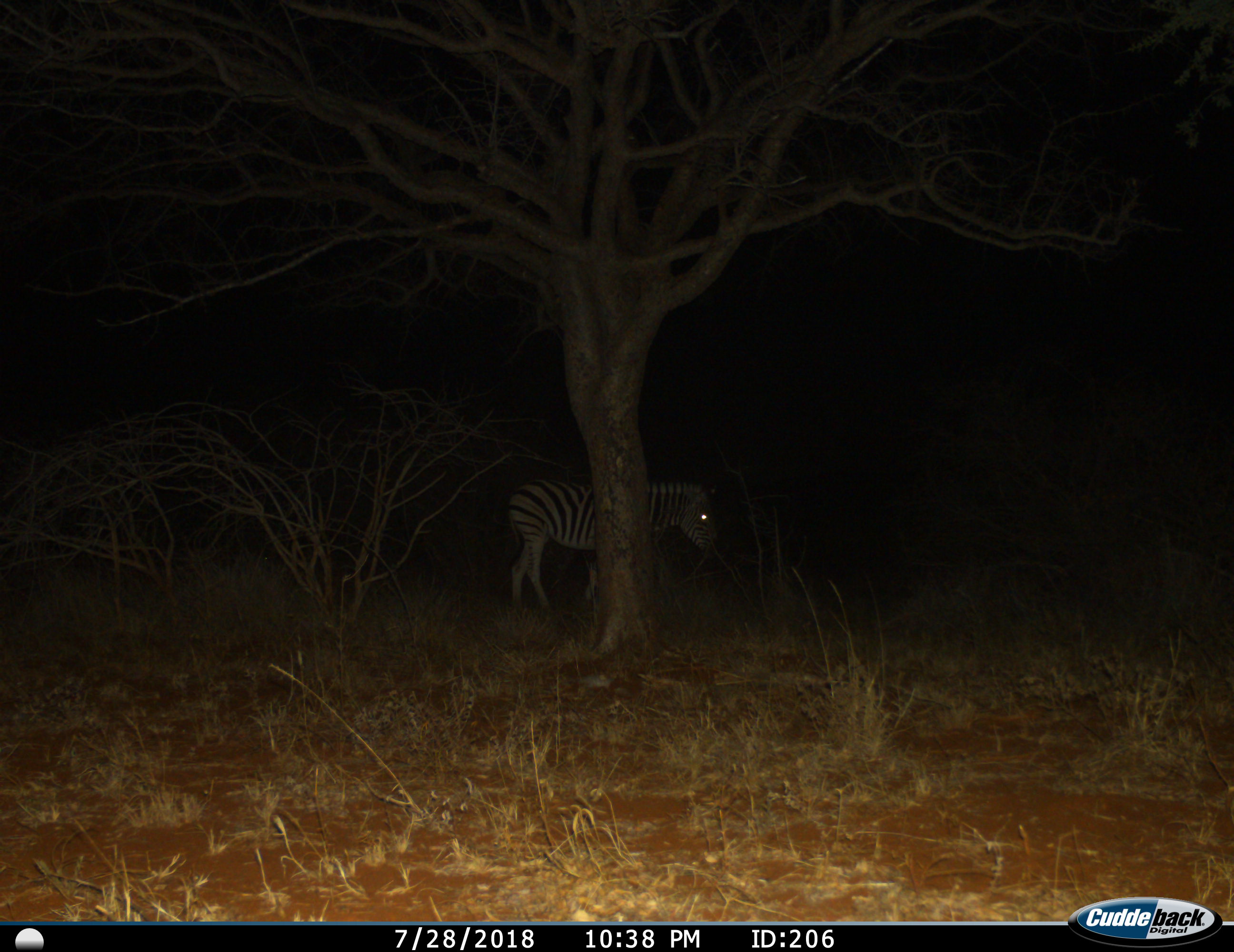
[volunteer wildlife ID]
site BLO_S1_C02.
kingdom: Animalia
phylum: Chordata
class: Mammalia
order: Perissodactyla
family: Equidae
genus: Equus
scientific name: Equus quagga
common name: plains zebra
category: zebraplains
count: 1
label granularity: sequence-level